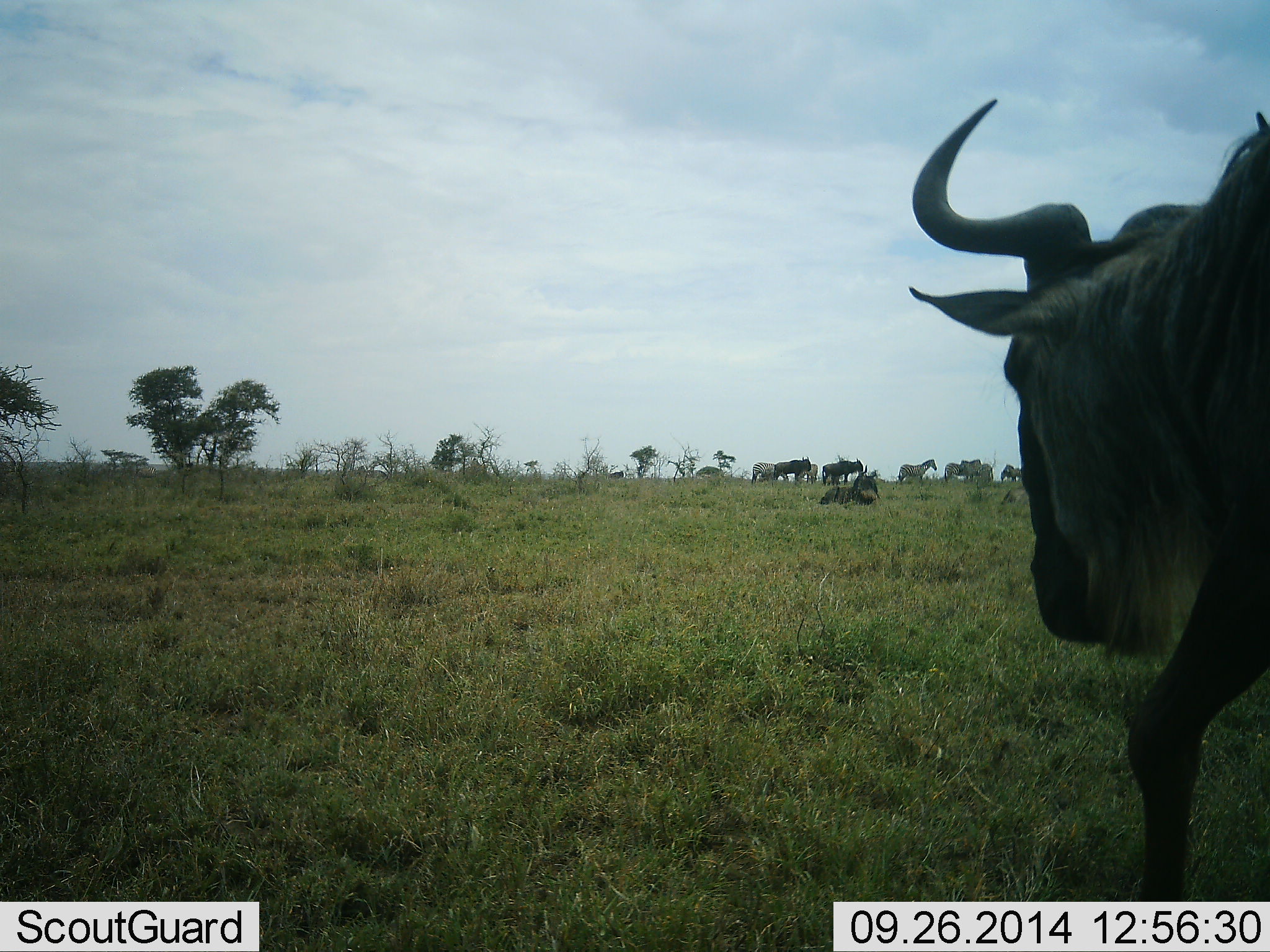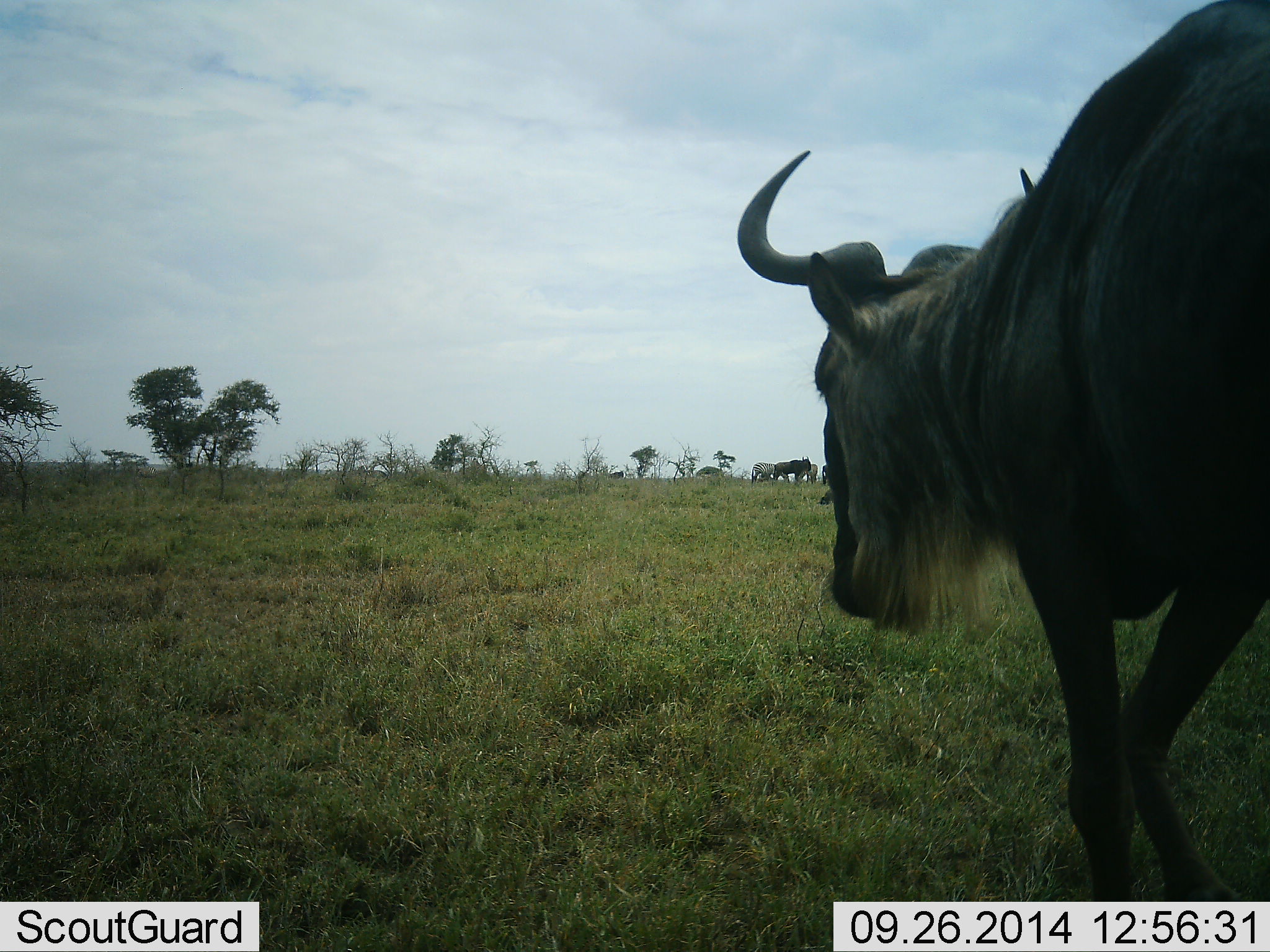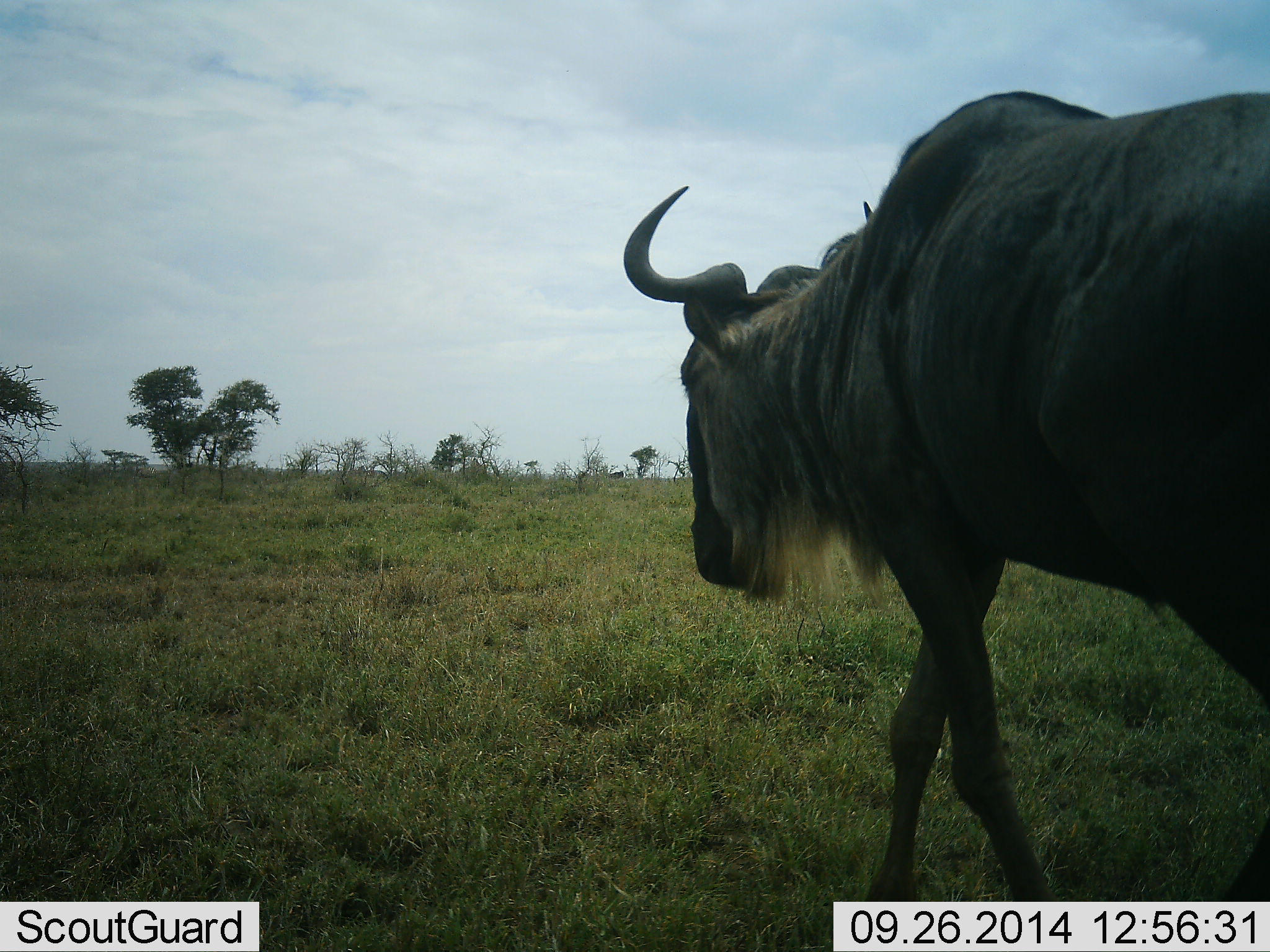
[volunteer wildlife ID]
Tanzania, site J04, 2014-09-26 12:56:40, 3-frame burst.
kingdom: Animalia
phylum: Chordata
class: Mammalia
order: Artiodactyla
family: Bovidae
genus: Connochaetes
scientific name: Connochaetes taurinus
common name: blue wildebeest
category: wildebeest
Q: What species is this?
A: Wildebeest (blue wildebeest) (Connochaetes taurinus).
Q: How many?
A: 4.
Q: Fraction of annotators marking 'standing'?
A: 65%.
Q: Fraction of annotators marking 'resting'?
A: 29%.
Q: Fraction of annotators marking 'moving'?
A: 94%.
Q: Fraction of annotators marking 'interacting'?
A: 6%.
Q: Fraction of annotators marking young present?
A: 0%.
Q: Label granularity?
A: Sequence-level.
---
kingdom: Animalia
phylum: Chordata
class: Mammalia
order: Perissodactyla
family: Equidae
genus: Equus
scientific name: Equus quagga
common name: plains zebra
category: zebra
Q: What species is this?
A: Zebra (plains zebra) (Equus quagga).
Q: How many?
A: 6.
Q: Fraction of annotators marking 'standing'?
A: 100%.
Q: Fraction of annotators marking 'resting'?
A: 10%.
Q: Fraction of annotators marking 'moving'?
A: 0%.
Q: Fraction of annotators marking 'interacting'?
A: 0%.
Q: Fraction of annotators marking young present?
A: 0%.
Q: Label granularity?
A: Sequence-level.